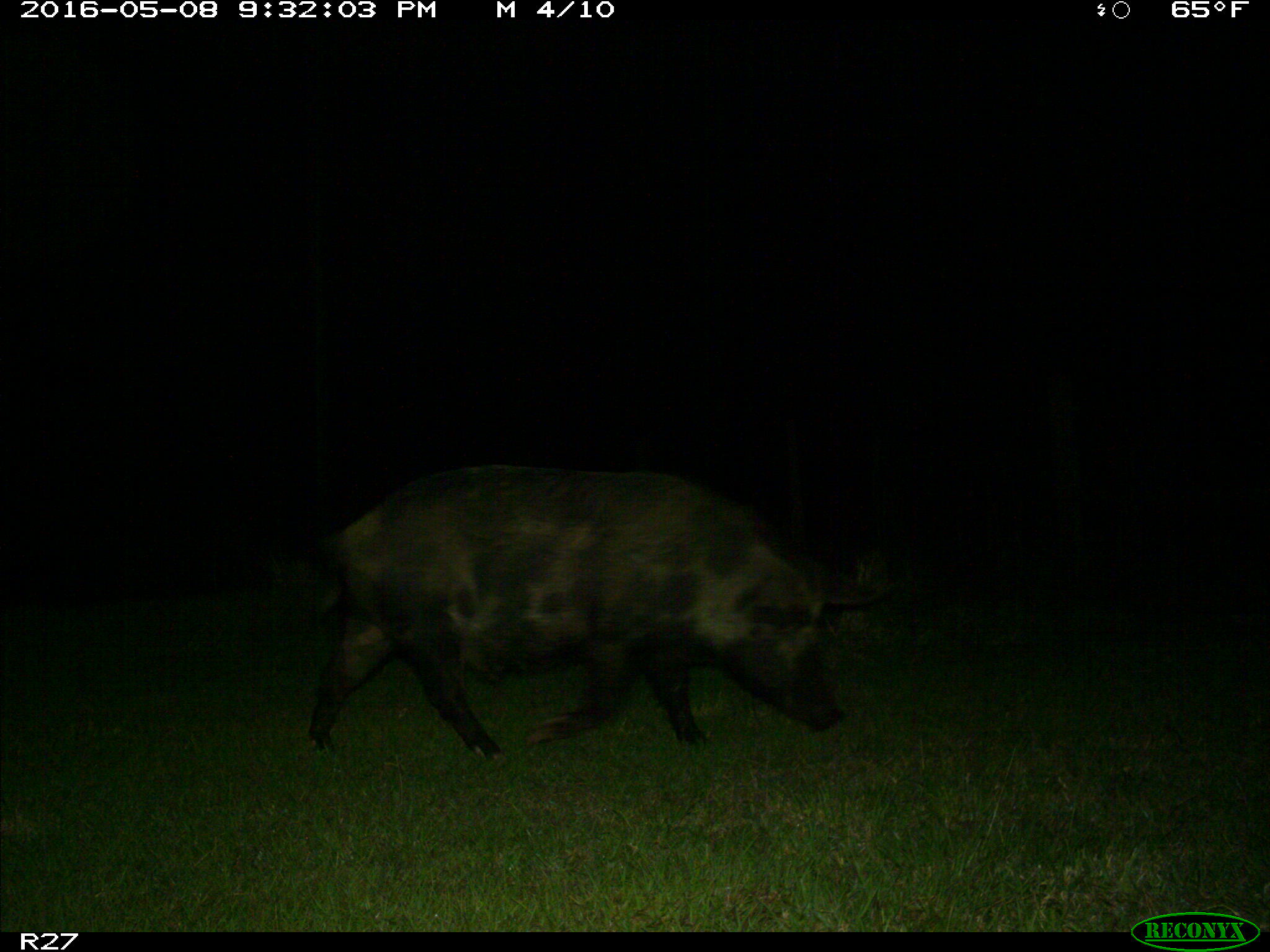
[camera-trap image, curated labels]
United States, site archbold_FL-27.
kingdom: Animalia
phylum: Chordata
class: Mammalia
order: Artiodactyla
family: Suidae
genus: Sus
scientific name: Sus scrofa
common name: wild boar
Sus scrofa (wild boar).